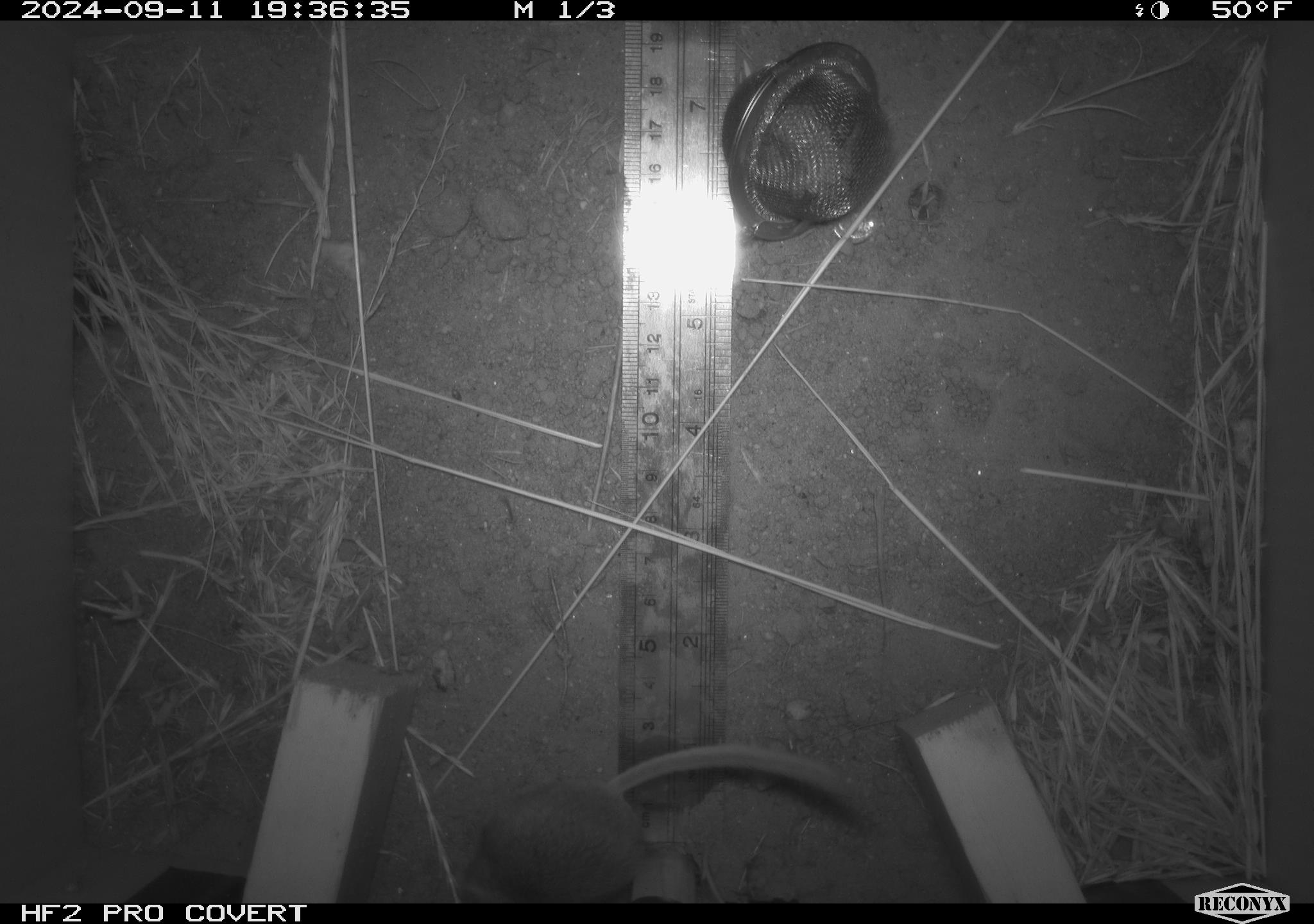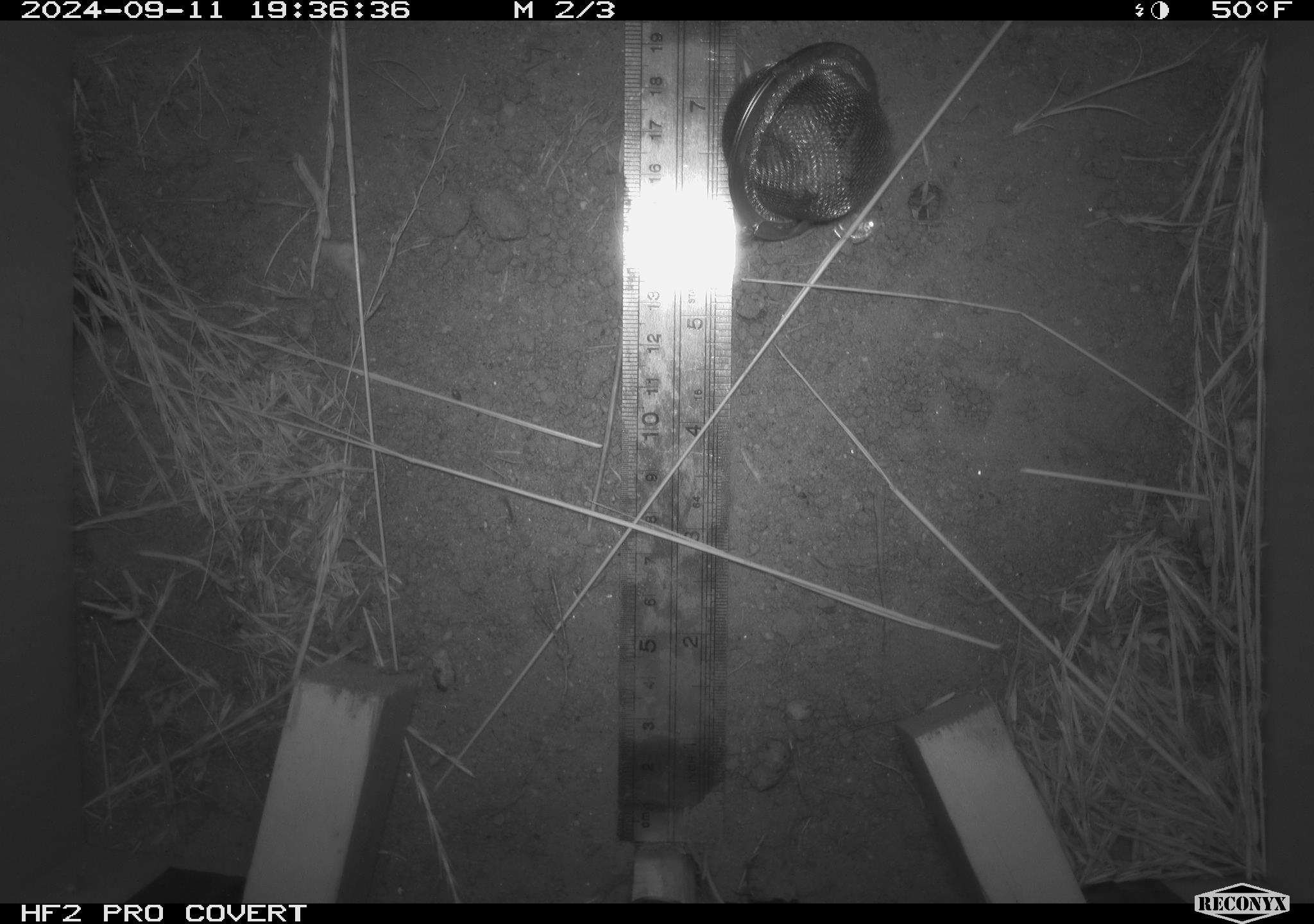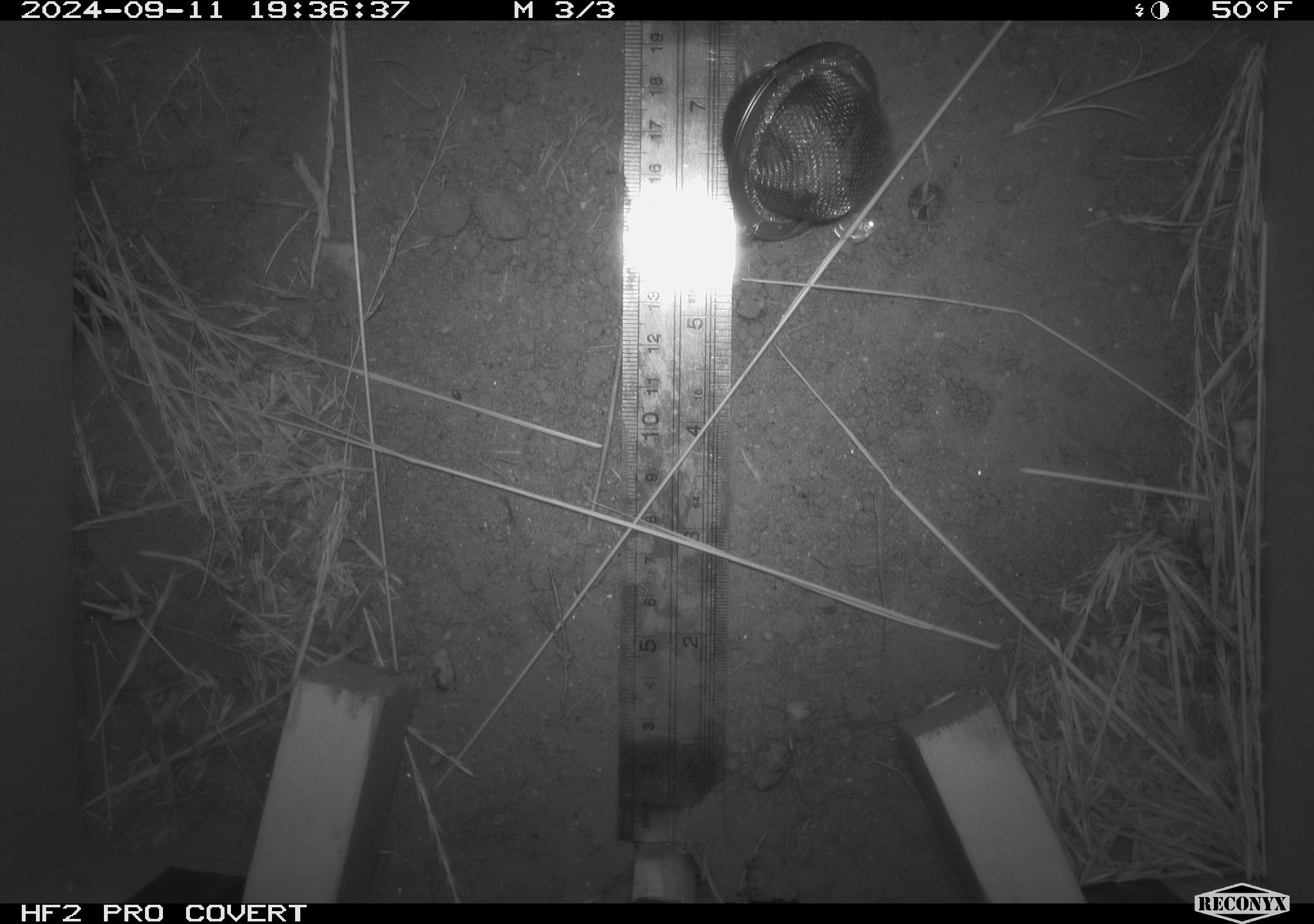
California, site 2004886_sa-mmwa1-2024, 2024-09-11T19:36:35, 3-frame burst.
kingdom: Animalia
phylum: Chordata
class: Mammalia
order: Rodentia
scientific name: Rodentia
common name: mouse species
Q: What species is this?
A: Mouse species (Rodentia).